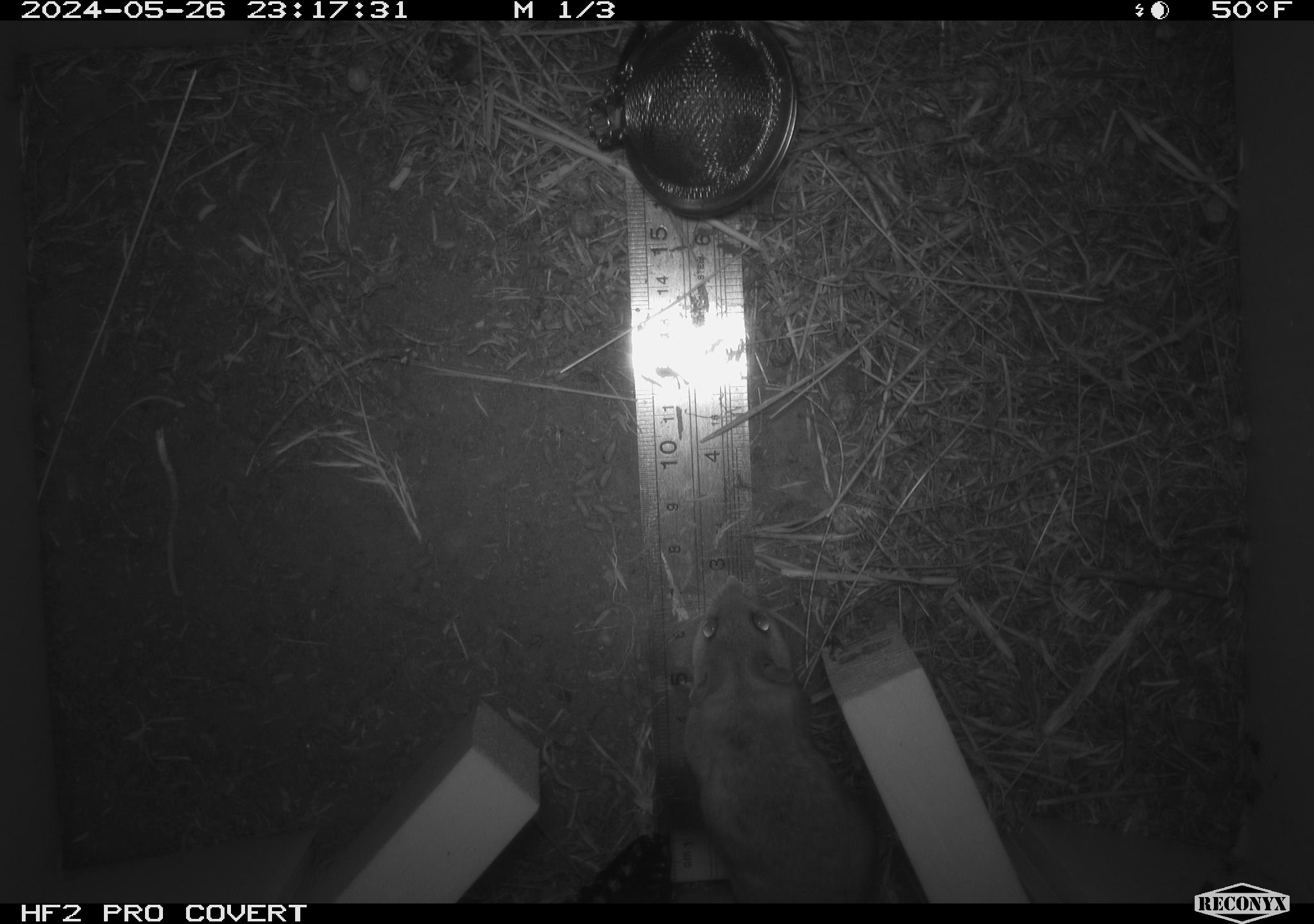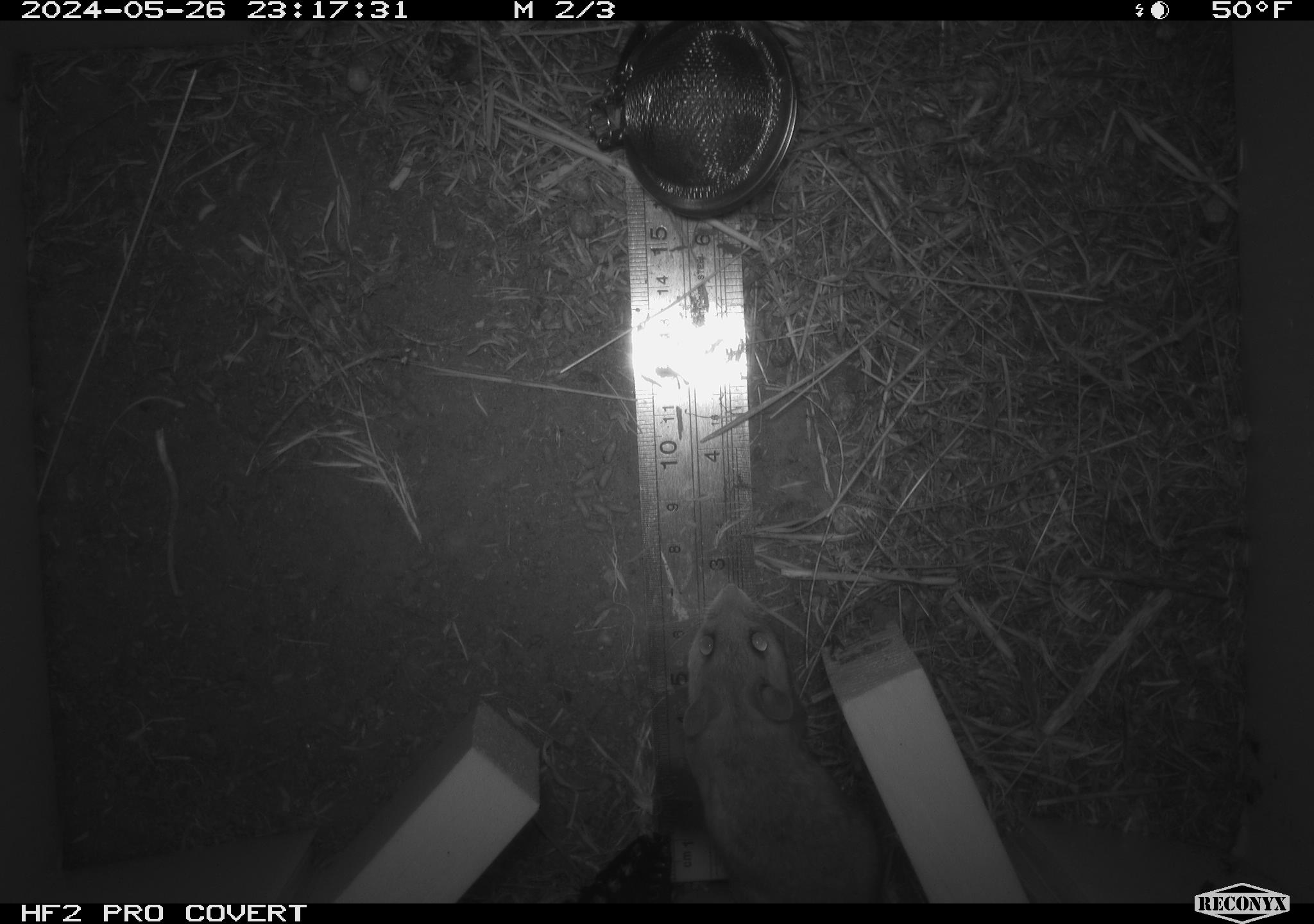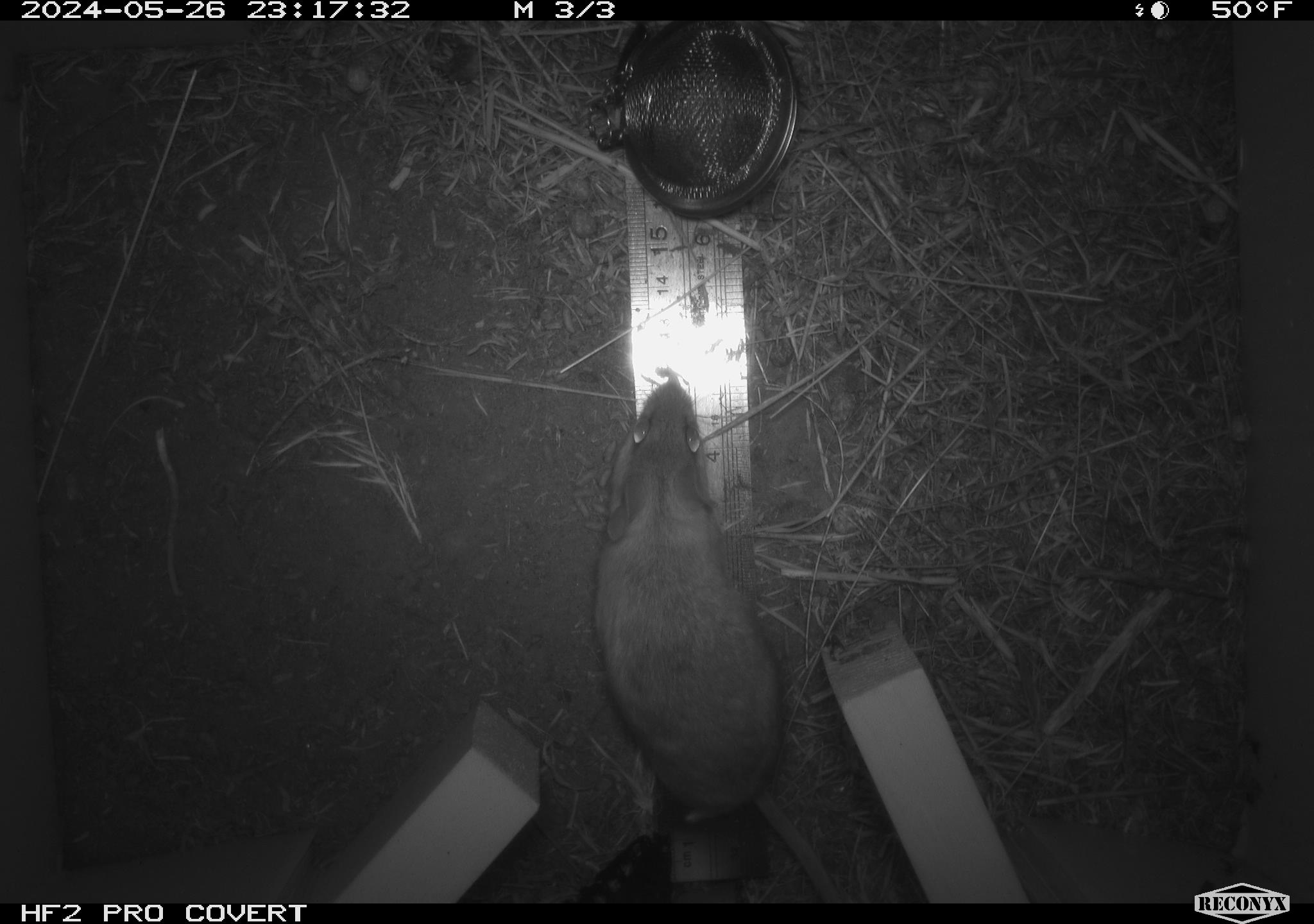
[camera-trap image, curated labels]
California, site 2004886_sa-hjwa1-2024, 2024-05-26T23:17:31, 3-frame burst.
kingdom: Animalia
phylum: Chordata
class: Mammalia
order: Rodentia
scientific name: Rodentia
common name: rodent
Rodent (Rodentia).